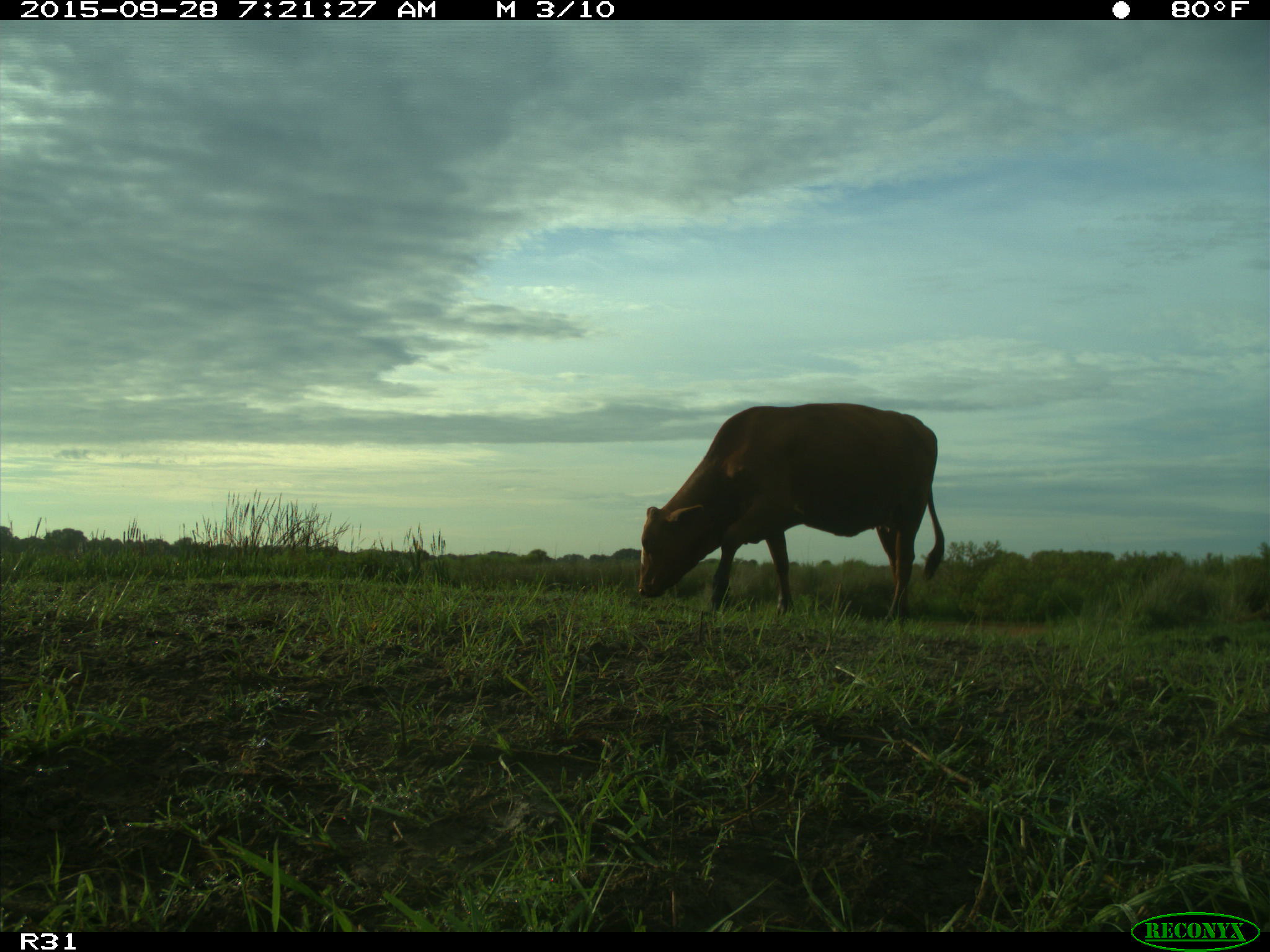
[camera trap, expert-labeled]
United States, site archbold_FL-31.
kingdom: Animalia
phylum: Chordata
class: Mammalia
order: Artiodactyla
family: Bovidae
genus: Bos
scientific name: Bos taurus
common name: domestic cow